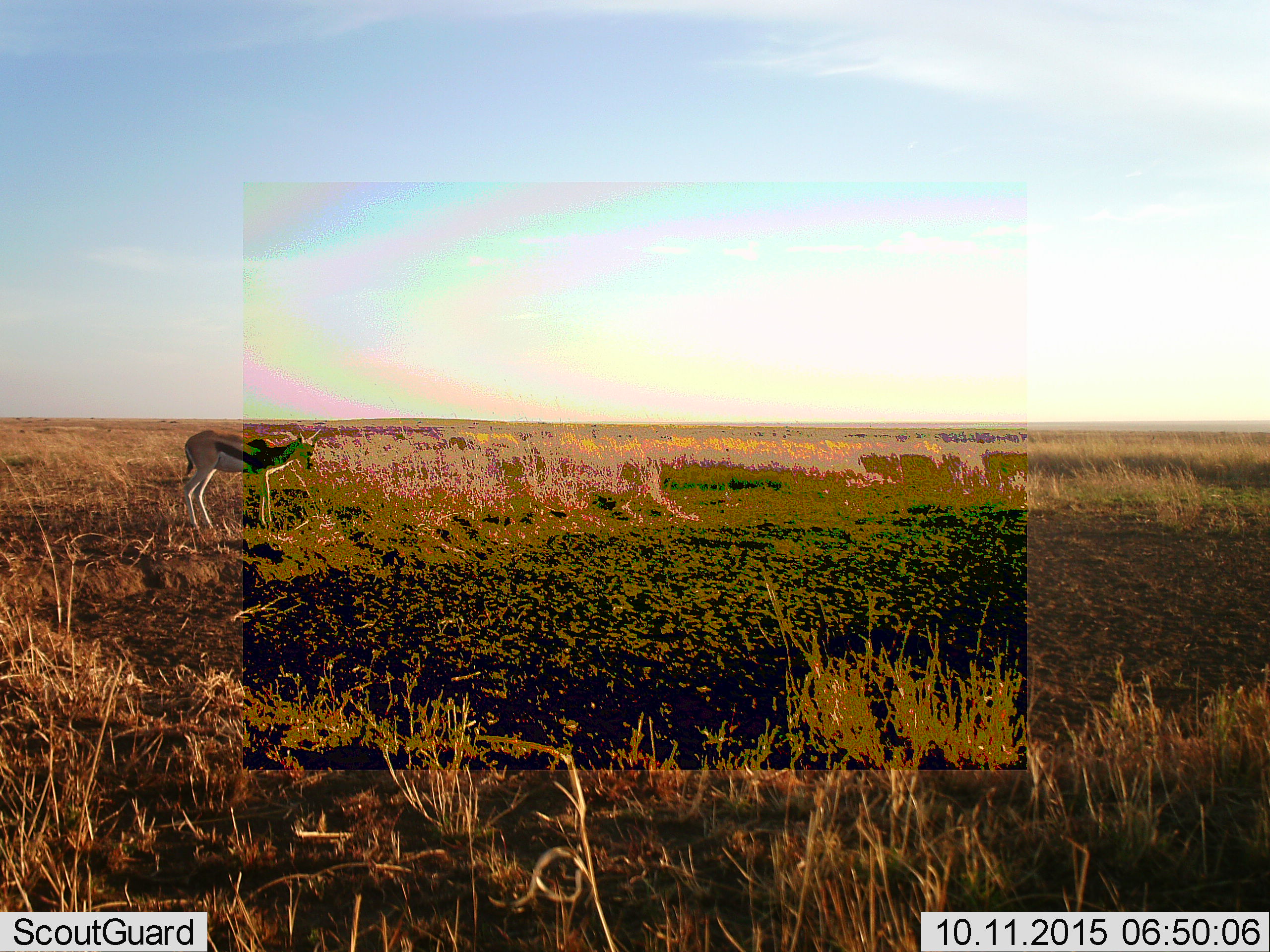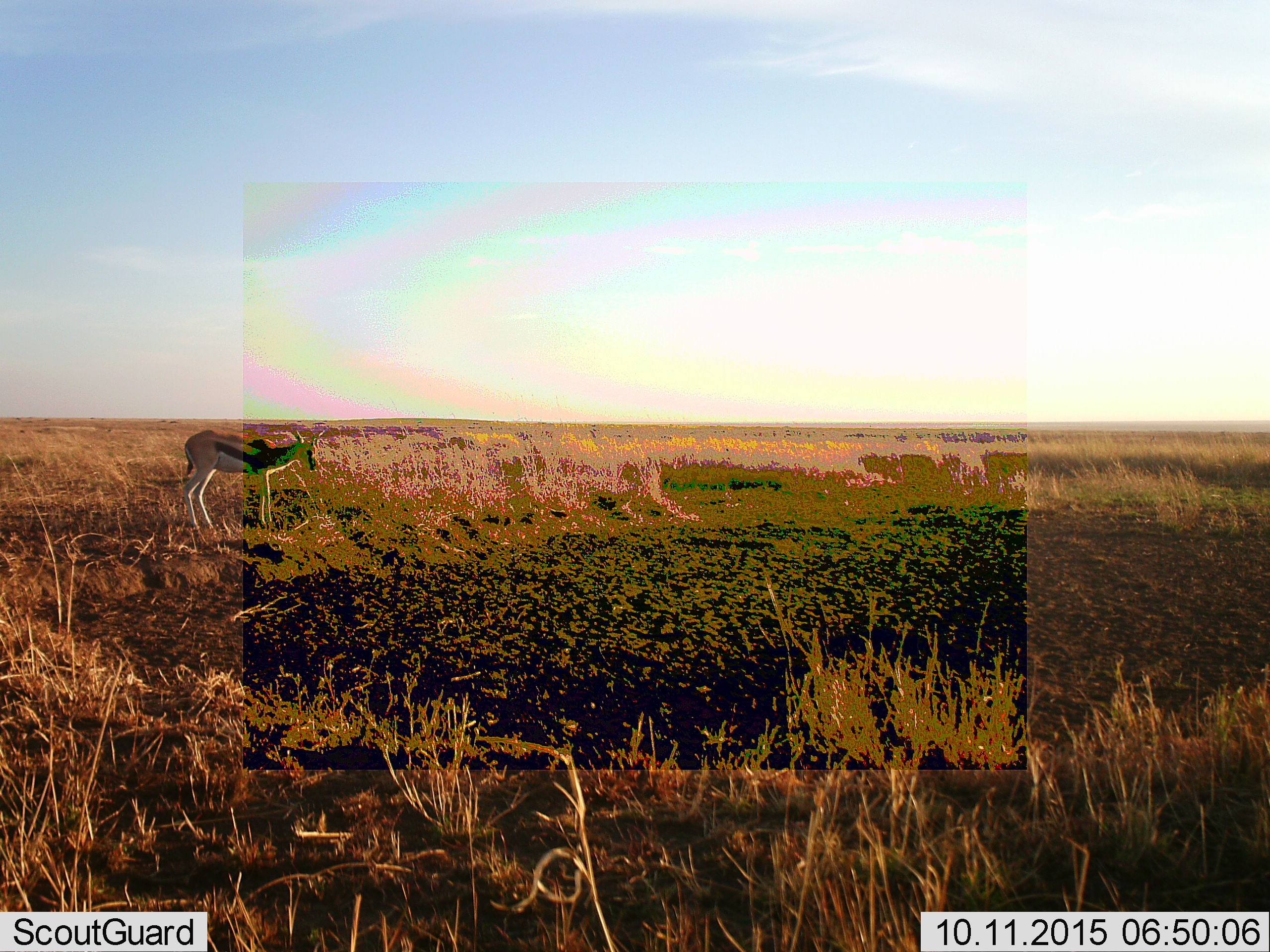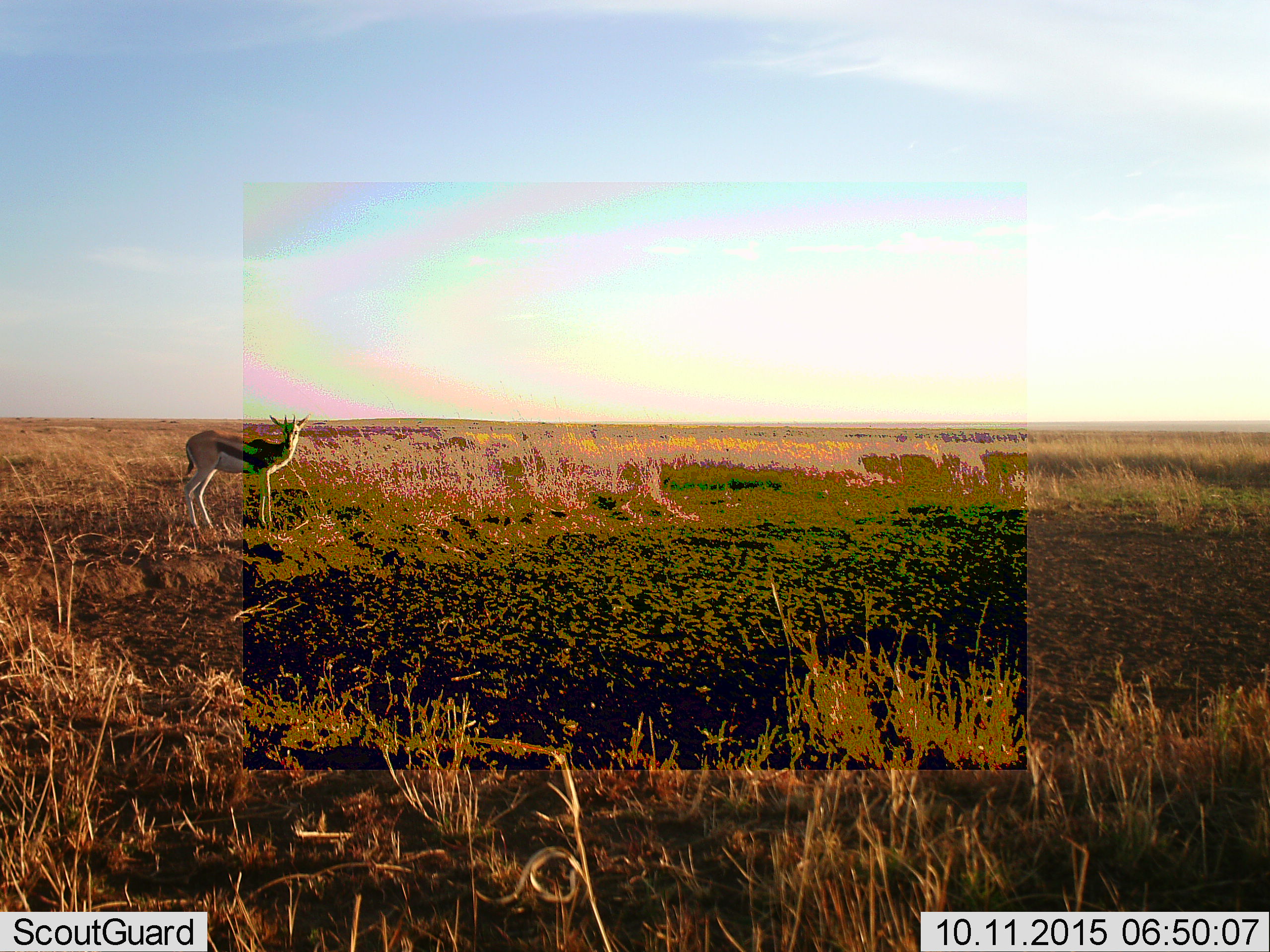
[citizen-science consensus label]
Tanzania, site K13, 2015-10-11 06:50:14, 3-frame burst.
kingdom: Animalia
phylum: Chordata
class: Mammalia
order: Artiodactyla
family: Bovidae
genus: Eudorcas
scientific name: Eudorcas thomsonii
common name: thomson's gazelle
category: gazellethomsons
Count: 1.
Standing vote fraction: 78%.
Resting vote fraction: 0%.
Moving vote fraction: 22%.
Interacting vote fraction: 0%.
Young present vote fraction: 11%.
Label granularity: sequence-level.